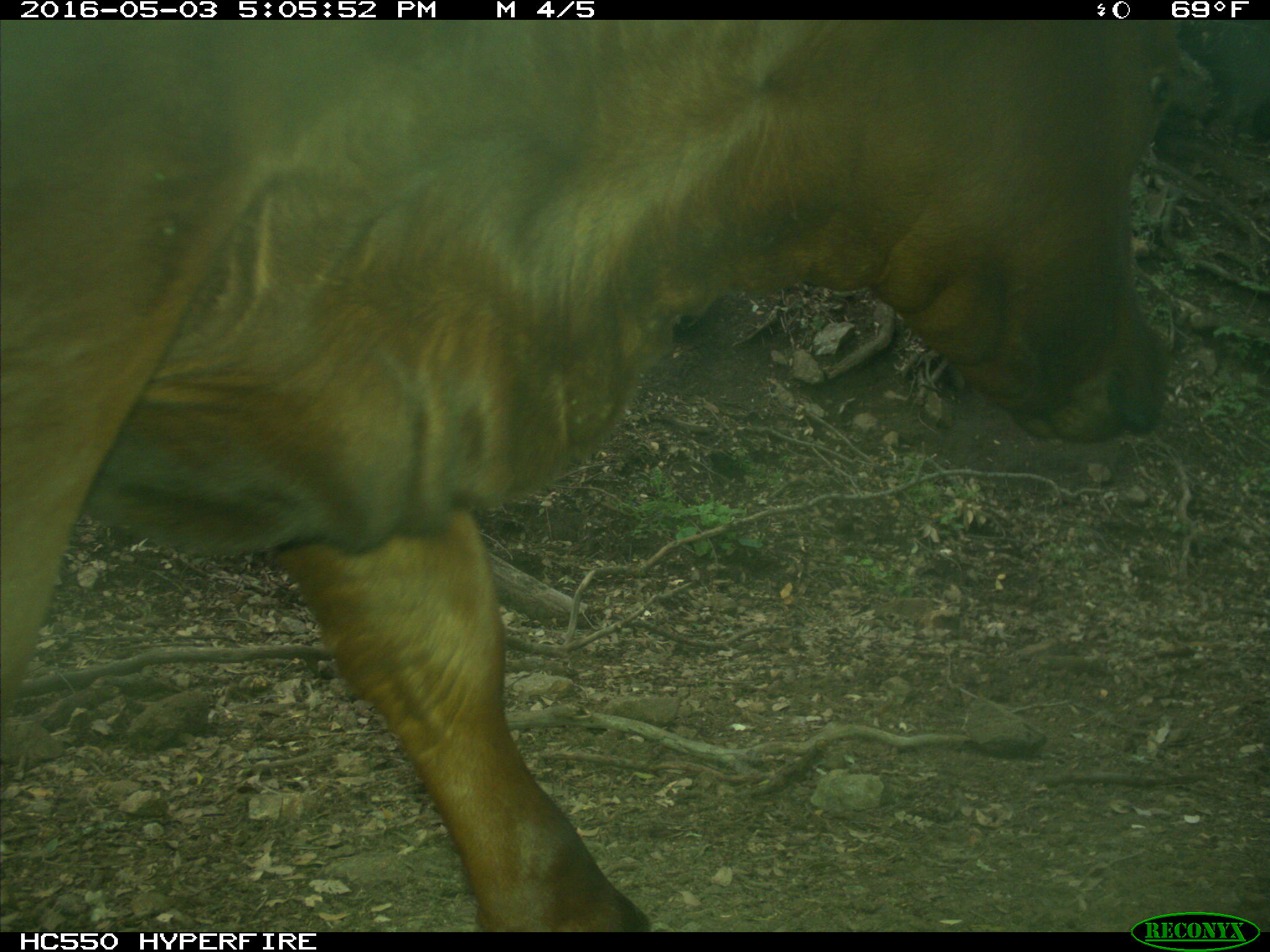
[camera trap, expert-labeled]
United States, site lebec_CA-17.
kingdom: Animalia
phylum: Chordata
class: Mammalia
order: Artiodactyla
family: Bovidae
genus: Bos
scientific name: Bos taurus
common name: domestic cow